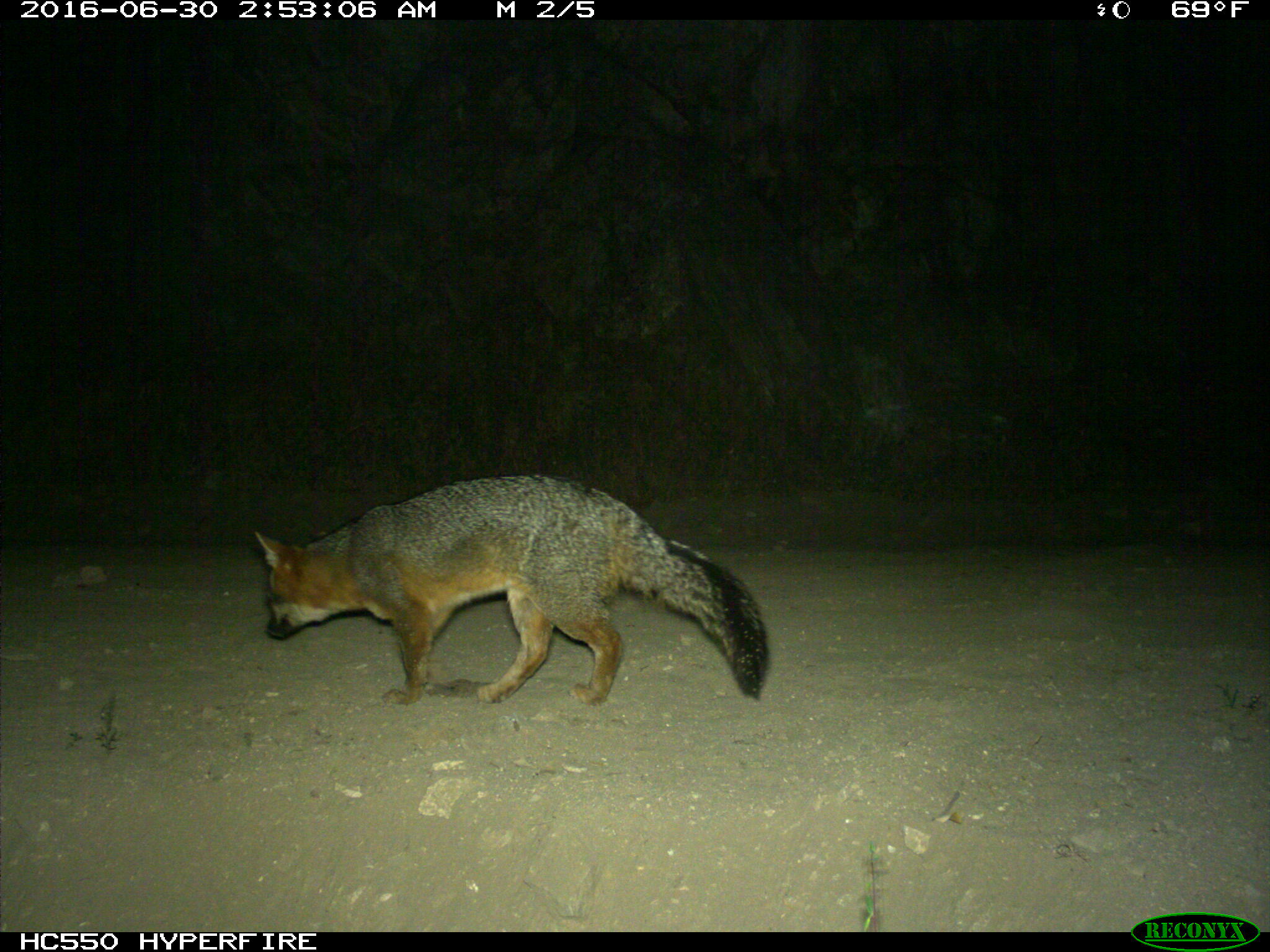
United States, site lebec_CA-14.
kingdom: Animalia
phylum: Chordata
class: Mammalia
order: Carnivora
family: Canidae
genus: Urocyon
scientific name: Urocyon cinereoargenteus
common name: gray fox